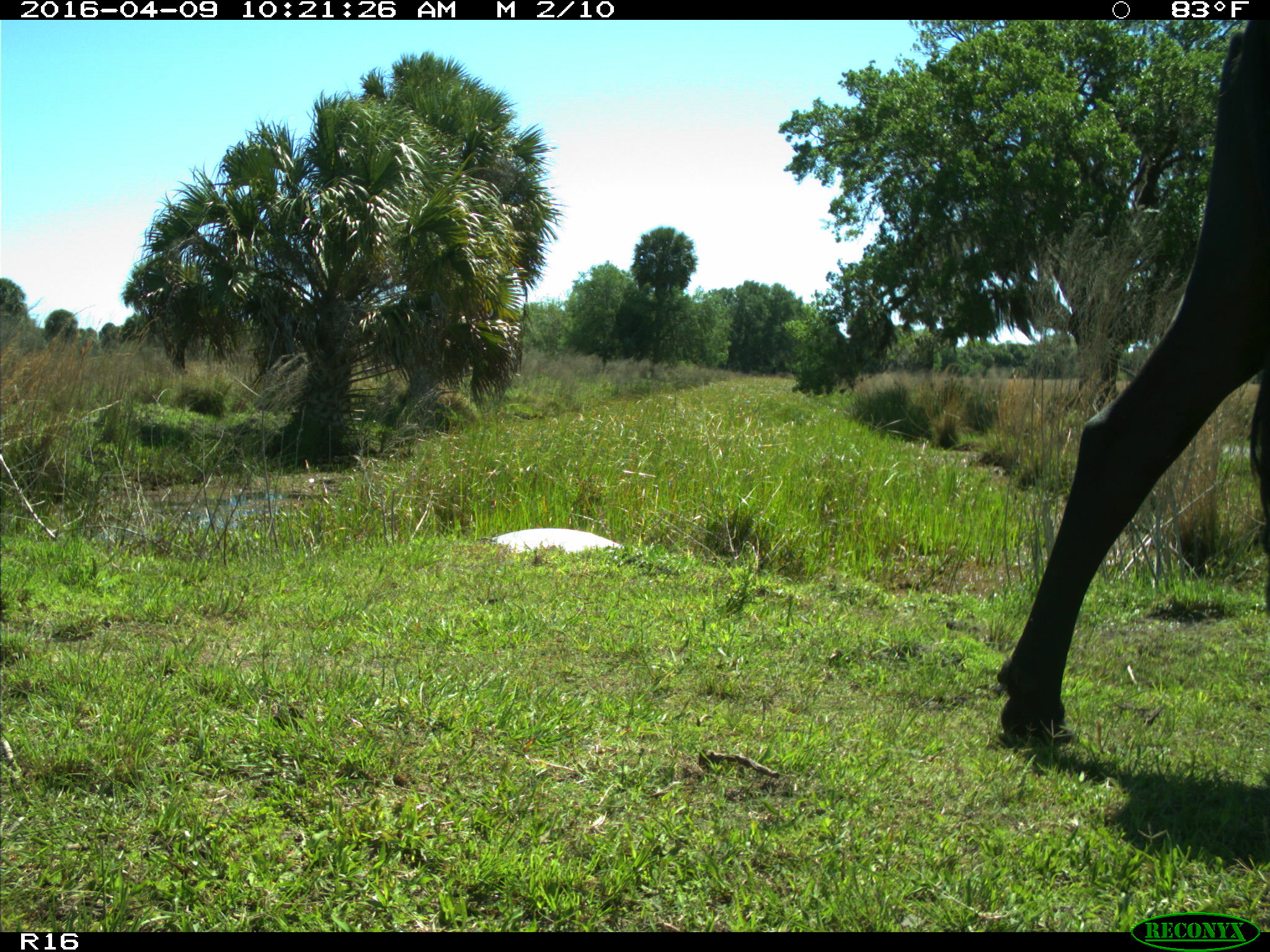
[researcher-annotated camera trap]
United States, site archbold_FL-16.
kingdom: Animalia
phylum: Chordata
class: Mammalia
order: Artiodactyla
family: Bovidae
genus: Bos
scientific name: Bos taurus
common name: domestic cow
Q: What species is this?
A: Bos taurus (domestic cow).